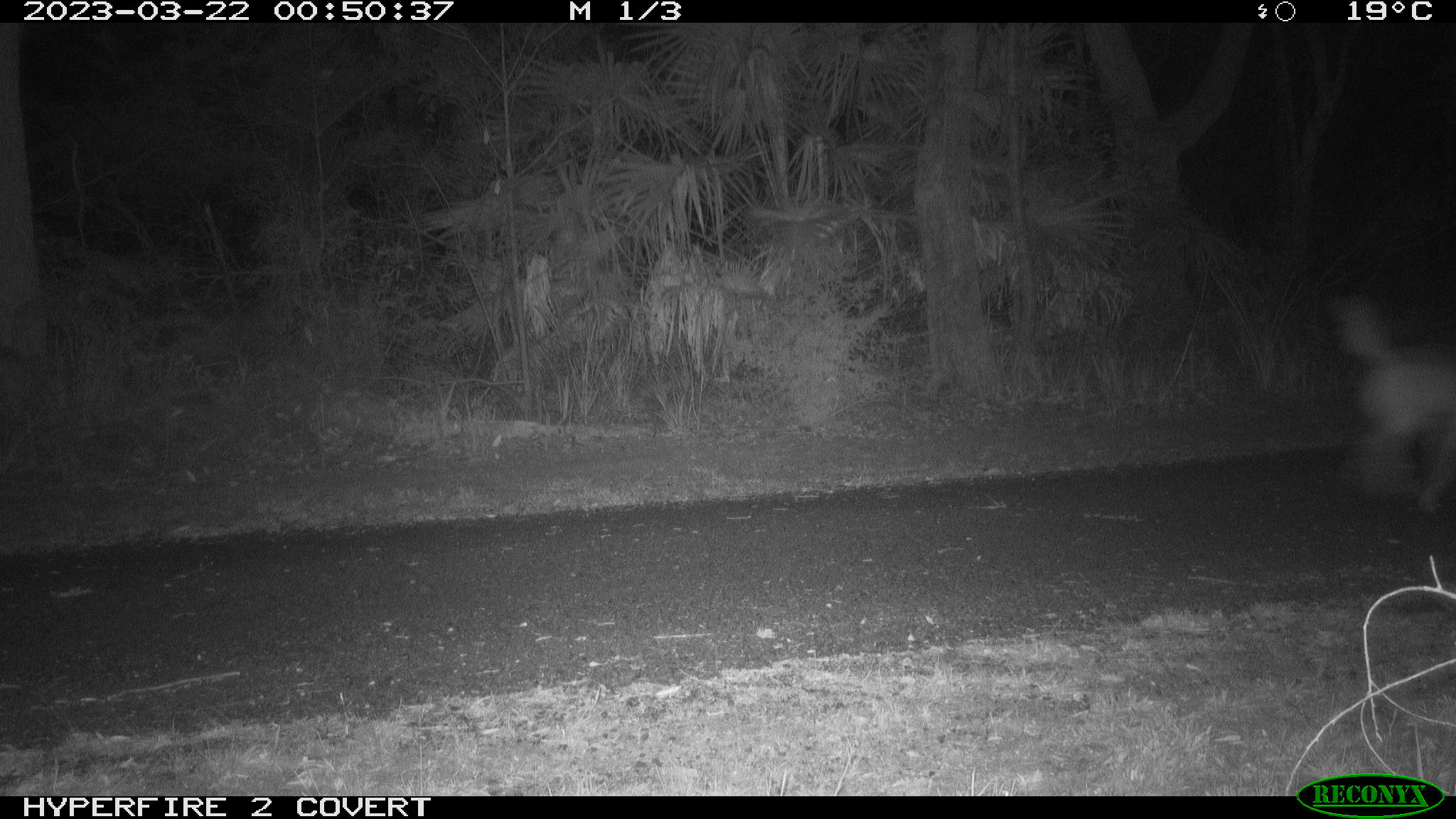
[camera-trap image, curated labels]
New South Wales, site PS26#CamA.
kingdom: Animalia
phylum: Chordata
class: Mammalia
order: Carnivora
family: Canidae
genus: Canis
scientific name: Canis familiaris dingo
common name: dingo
Dingo (Canis familiaris dingo).